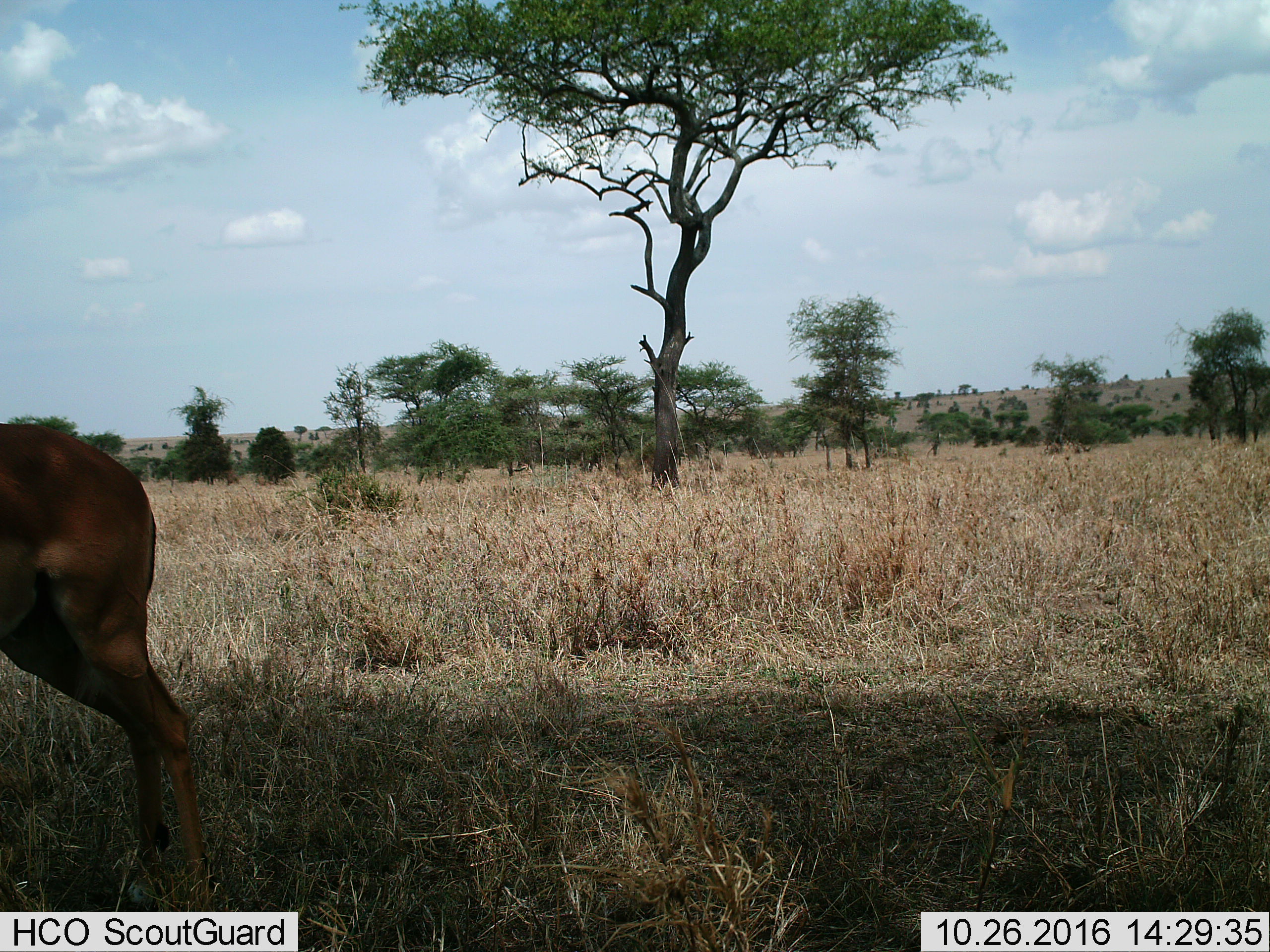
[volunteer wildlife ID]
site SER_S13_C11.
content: unidentified animal